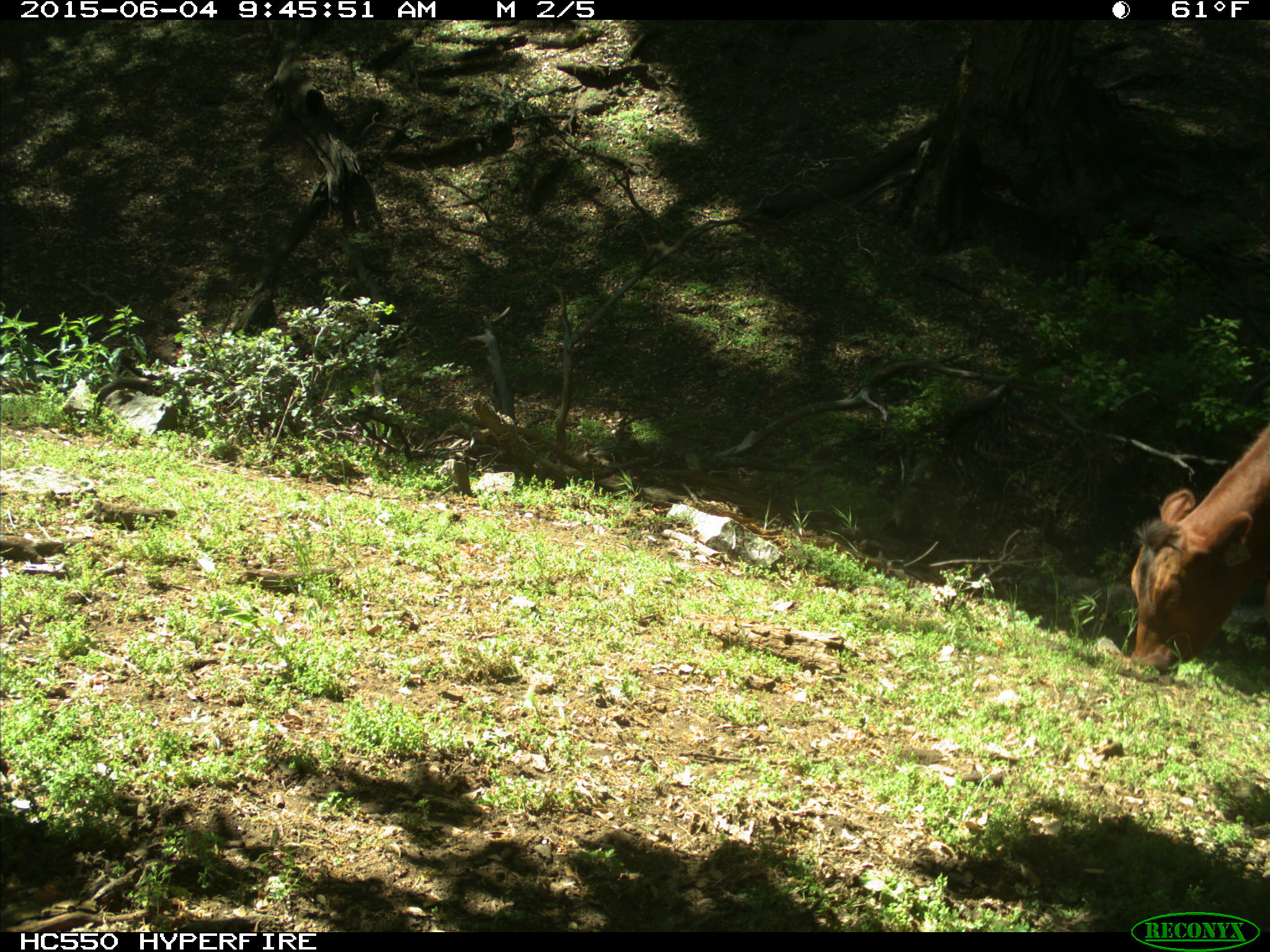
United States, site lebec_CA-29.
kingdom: Animalia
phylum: Chordata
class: Mammalia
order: Artiodactyla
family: Bovidae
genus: Bos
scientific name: Bos taurus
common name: domestic cow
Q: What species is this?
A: Bos taurus (domestic cow).